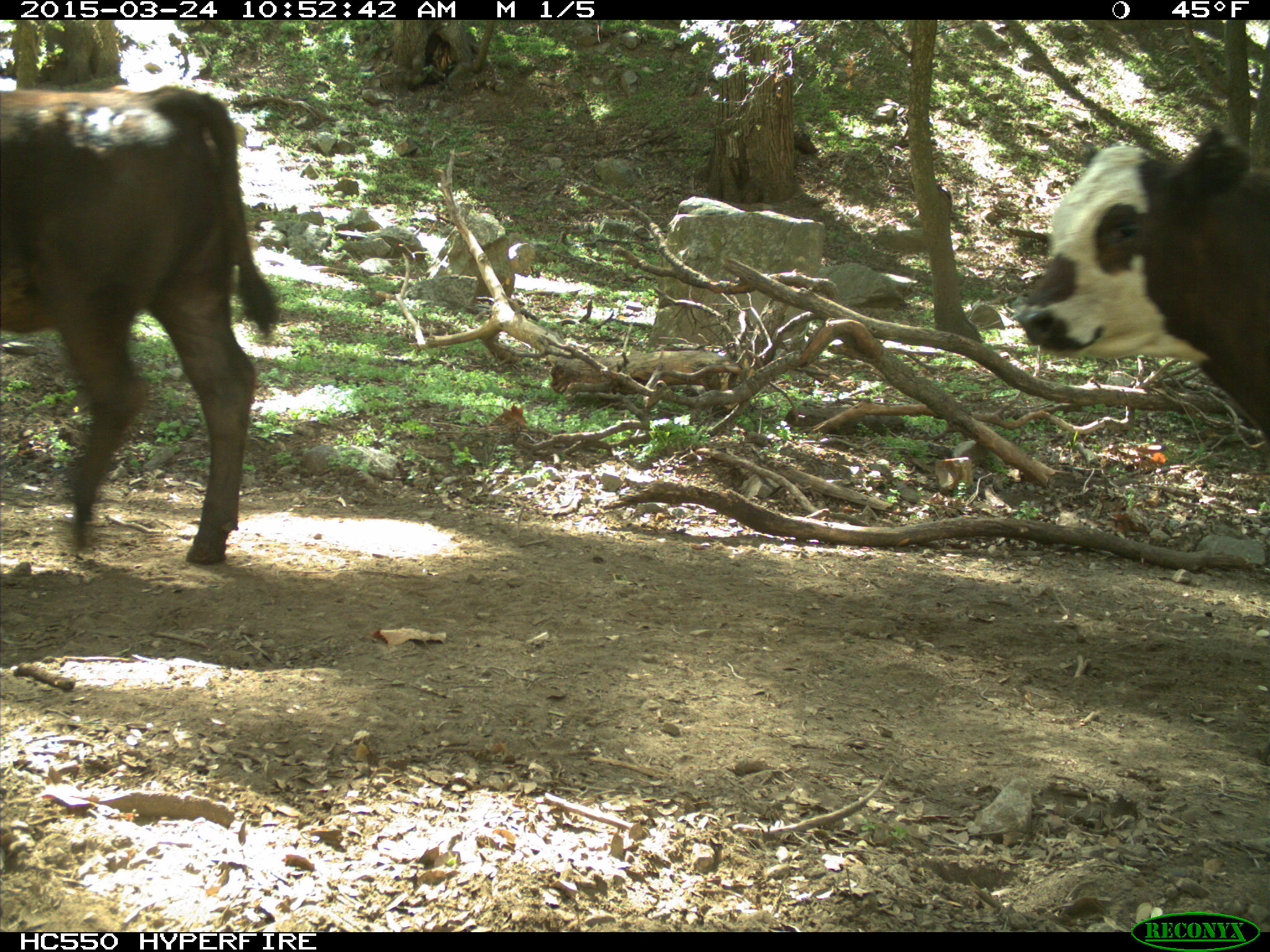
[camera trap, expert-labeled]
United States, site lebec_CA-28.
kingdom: Animalia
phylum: Chordata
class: Mammalia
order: Artiodactyla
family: Bovidae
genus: Bos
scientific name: Bos taurus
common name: domestic cow